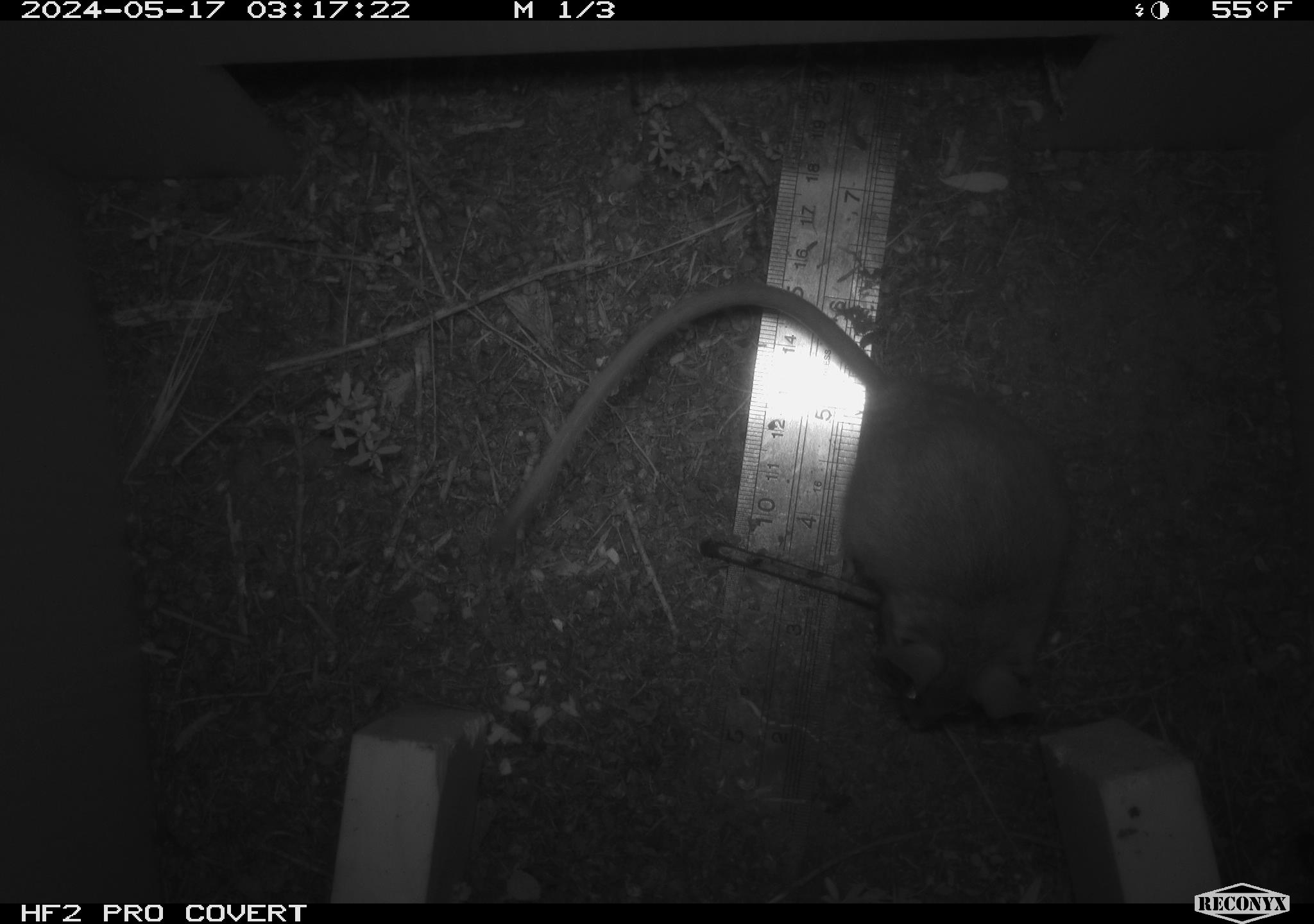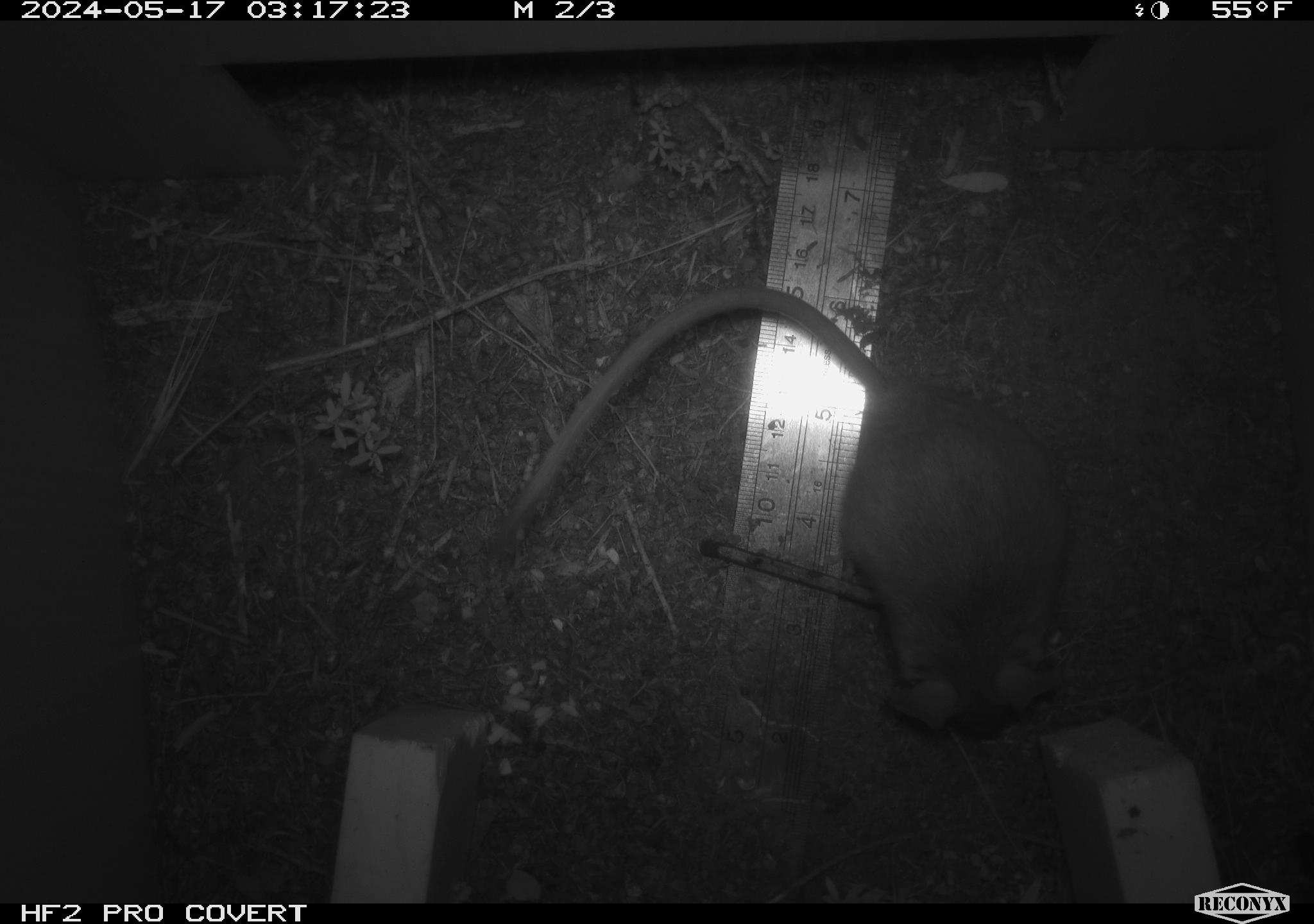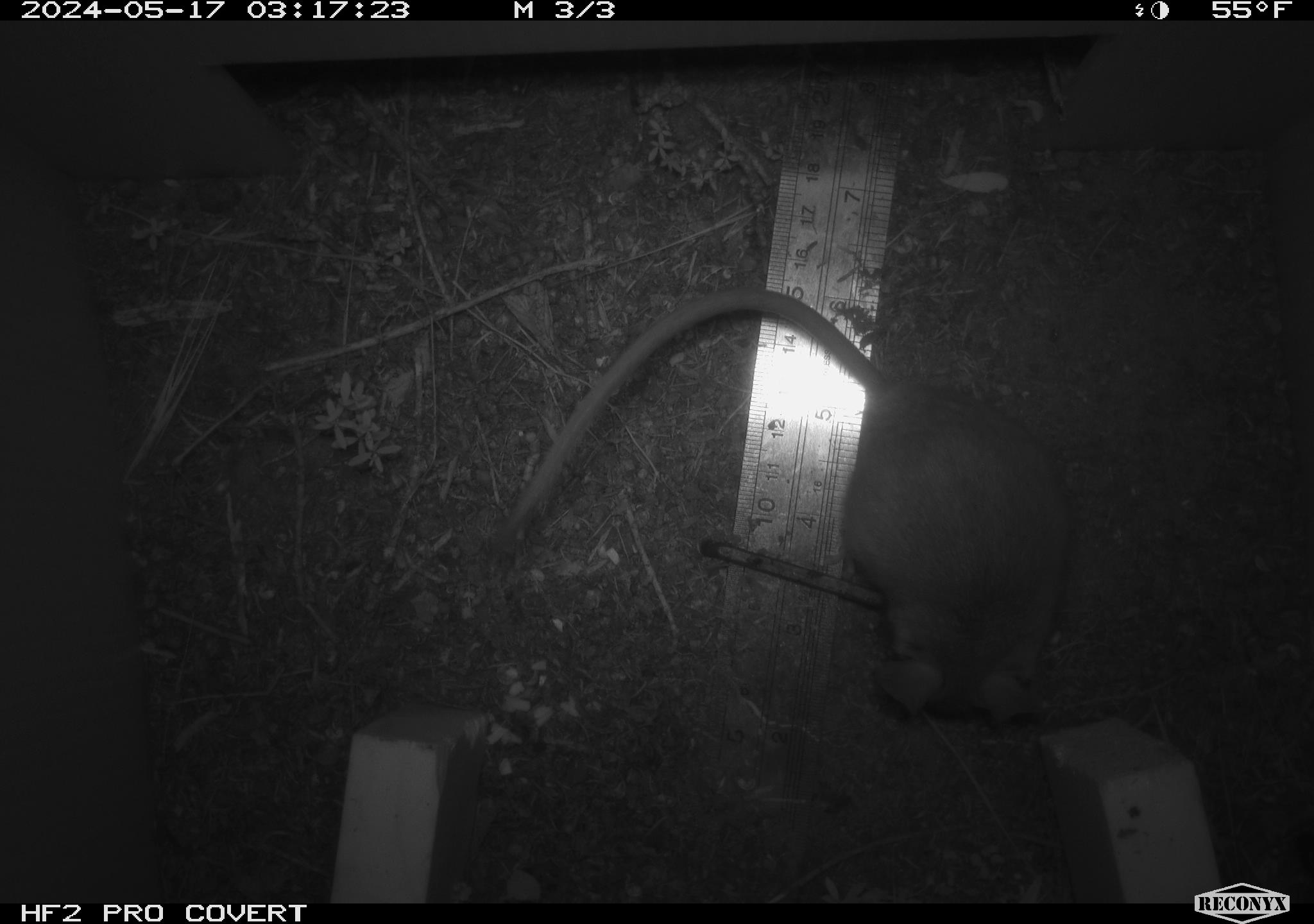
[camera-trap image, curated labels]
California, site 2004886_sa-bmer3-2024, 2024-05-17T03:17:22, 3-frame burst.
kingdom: Animalia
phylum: Chordata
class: Mammalia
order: Rodentia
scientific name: Rodentia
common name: mouse species